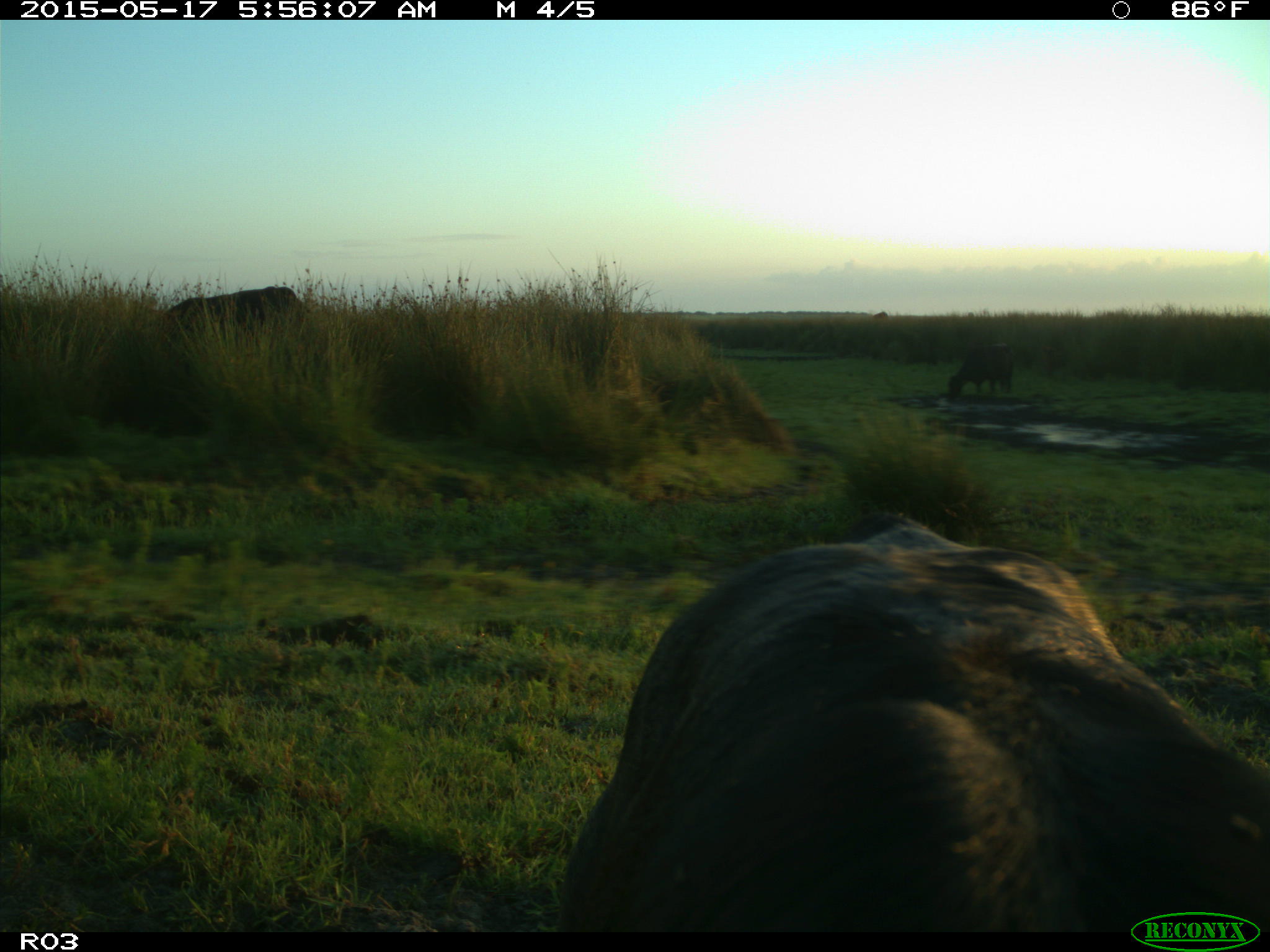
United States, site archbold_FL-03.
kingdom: Animalia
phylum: Chordata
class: Mammalia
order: Artiodactyla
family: Bovidae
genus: Bos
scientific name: Bos taurus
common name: domestic cow